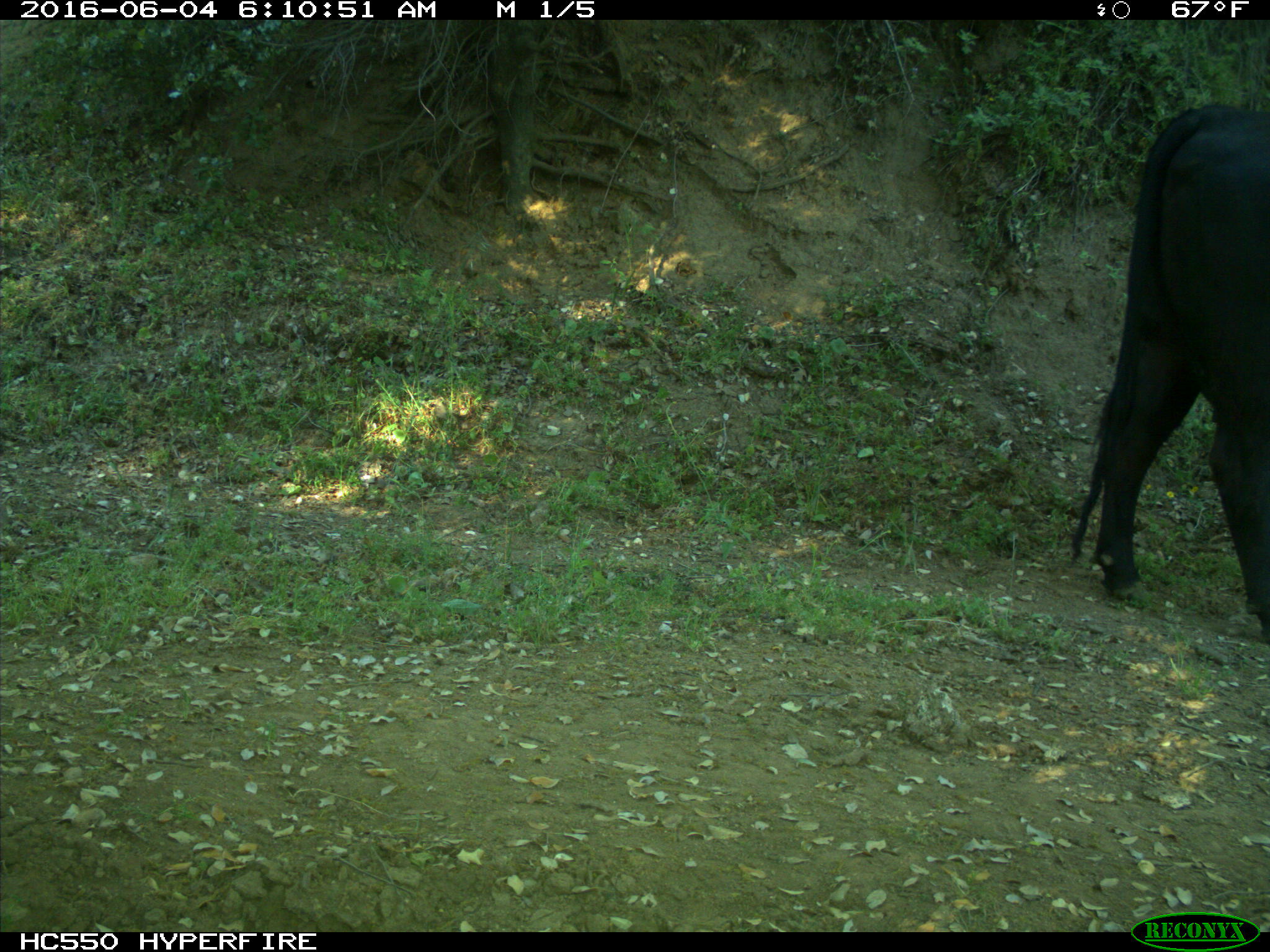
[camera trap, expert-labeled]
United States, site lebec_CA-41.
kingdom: Animalia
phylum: Chordata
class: Mammalia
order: Artiodactyla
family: Bovidae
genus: Bos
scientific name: Bos taurus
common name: domestic cow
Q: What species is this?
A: Bos taurus (domestic cow).